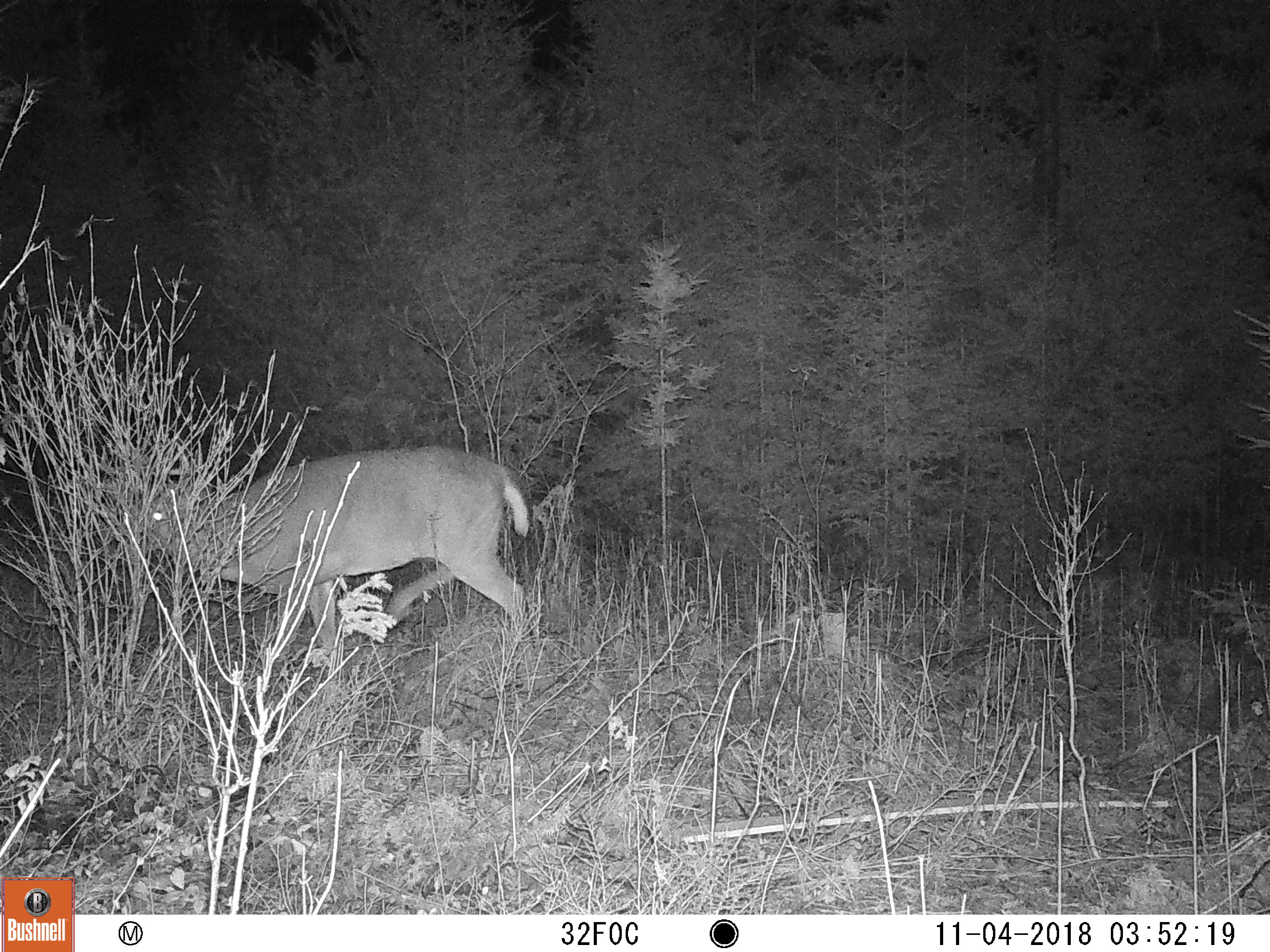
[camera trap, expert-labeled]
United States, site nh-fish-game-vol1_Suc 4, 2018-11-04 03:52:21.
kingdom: Animalia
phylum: Chordata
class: Mammalia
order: Artiodactyla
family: Cervidae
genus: Odocoileus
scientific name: Odocoileus virginianus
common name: white-tailed deer